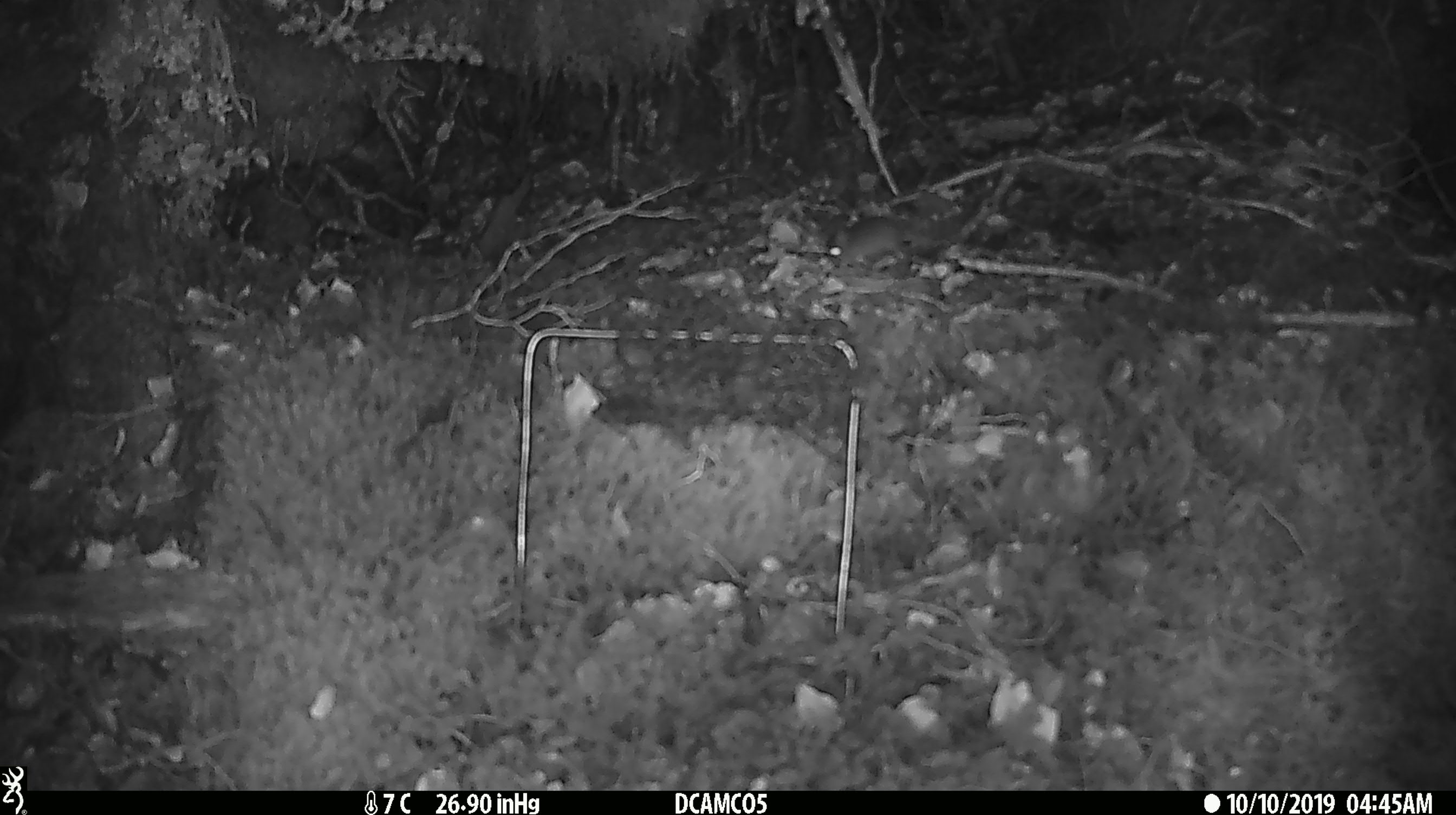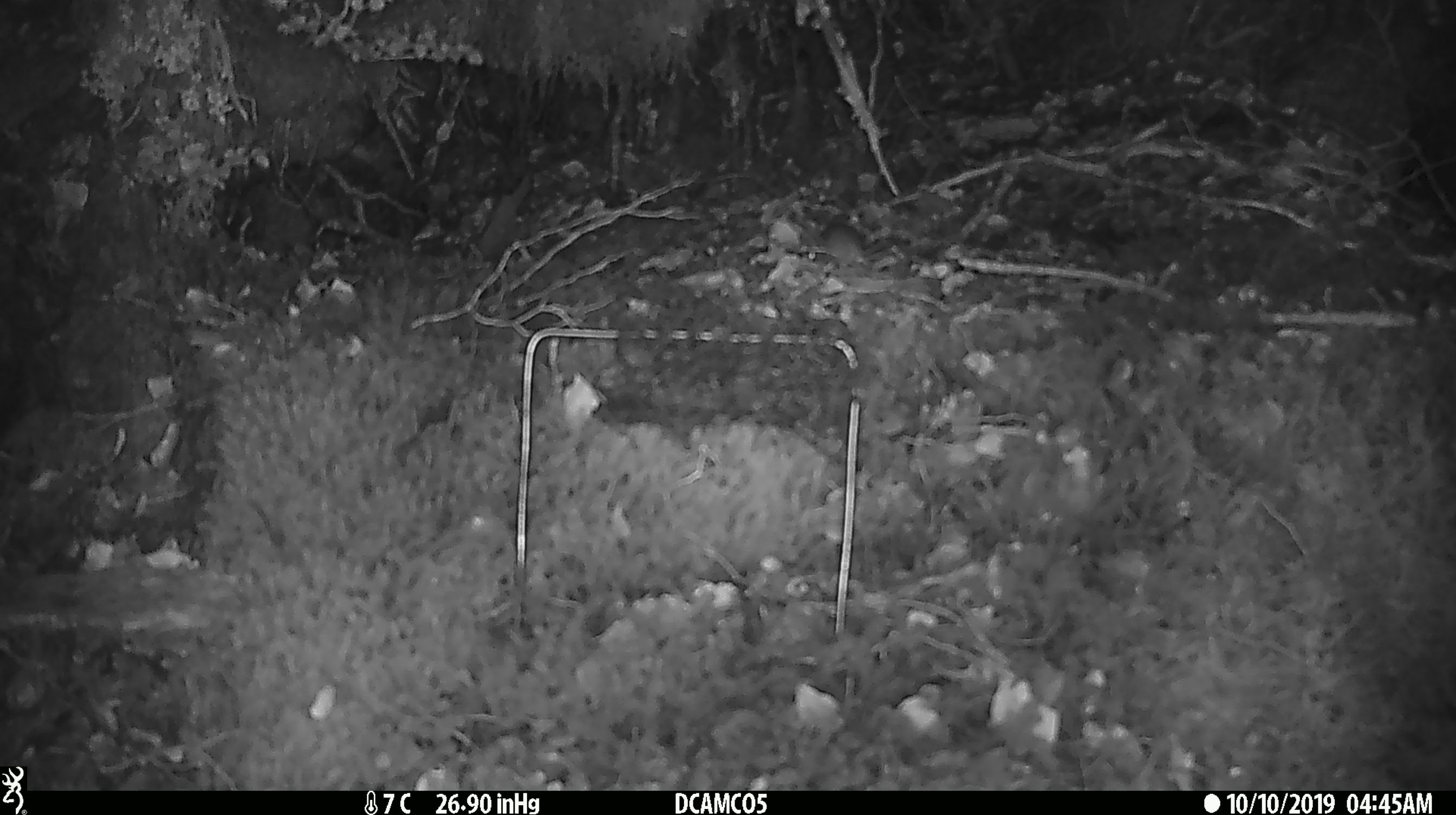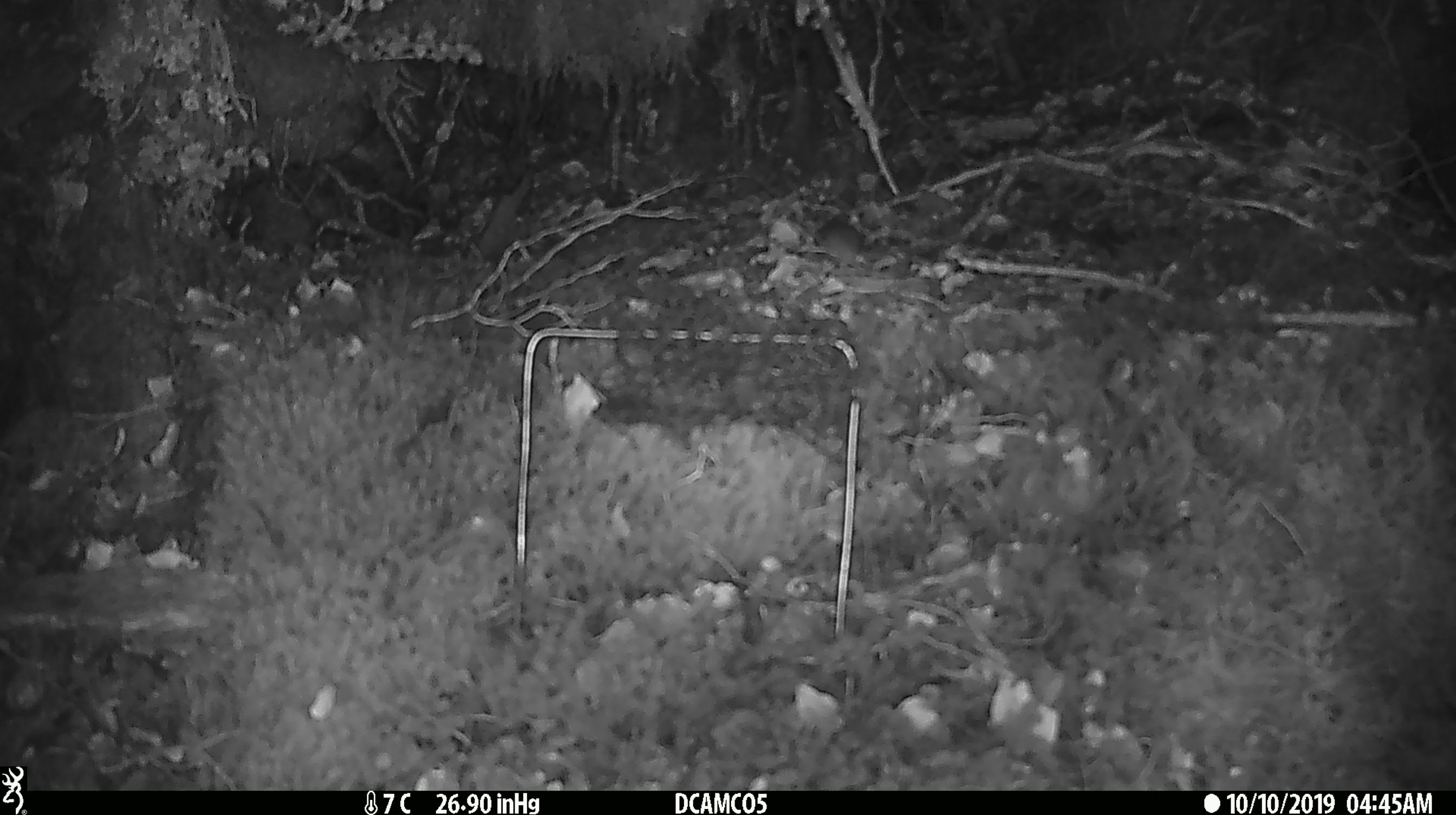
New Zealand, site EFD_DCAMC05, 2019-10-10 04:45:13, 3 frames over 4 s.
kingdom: Animalia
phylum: Chordata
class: Mammalia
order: Rodentia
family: Muridae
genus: Mus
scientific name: Mus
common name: mouse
Mouse (Mus).